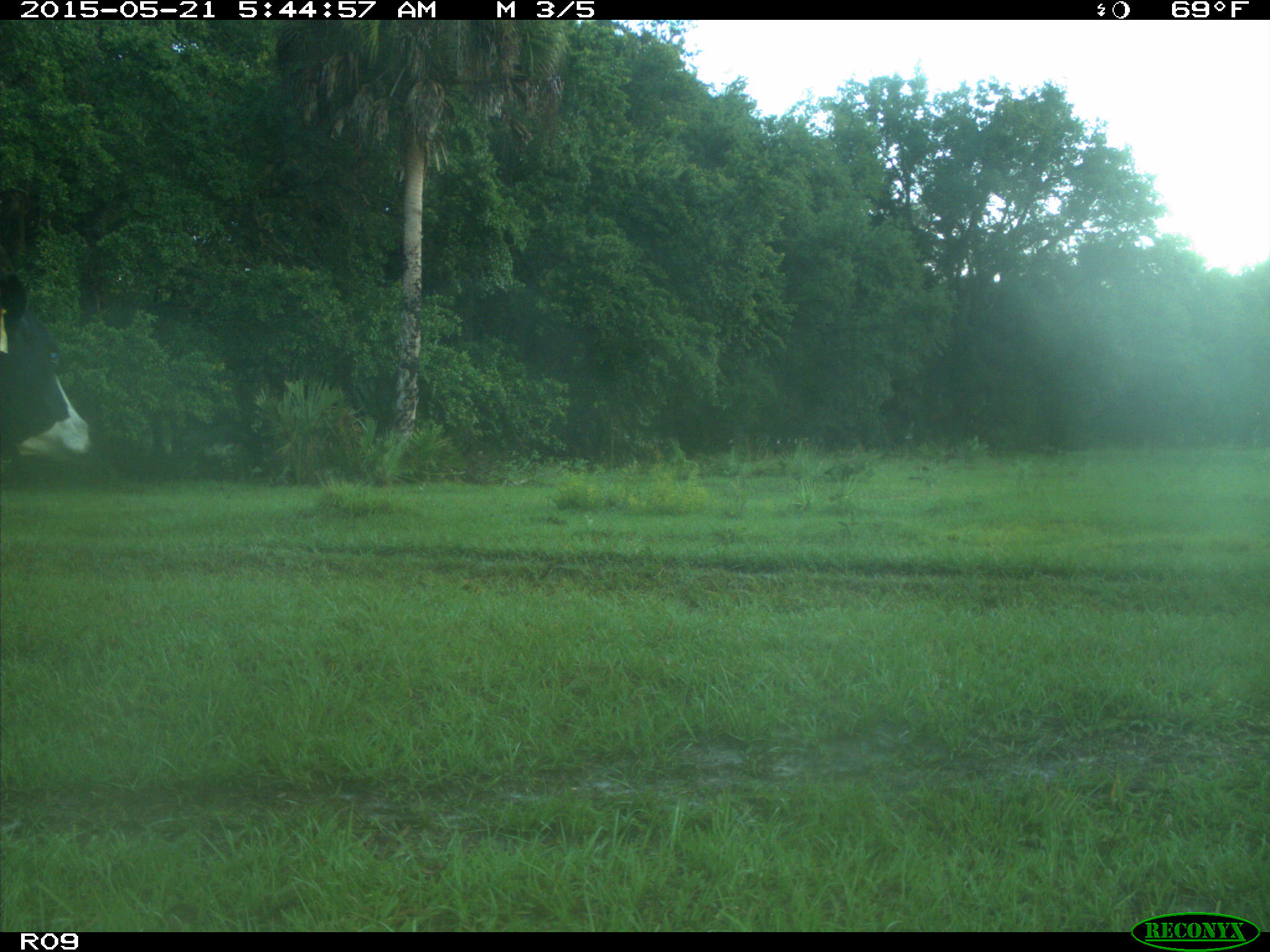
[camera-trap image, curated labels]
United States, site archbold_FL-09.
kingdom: Animalia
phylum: Chordata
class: Mammalia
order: Artiodactyla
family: Bovidae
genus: Bos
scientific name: Bos taurus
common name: domestic cow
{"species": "Bos taurus (domestic cow)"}